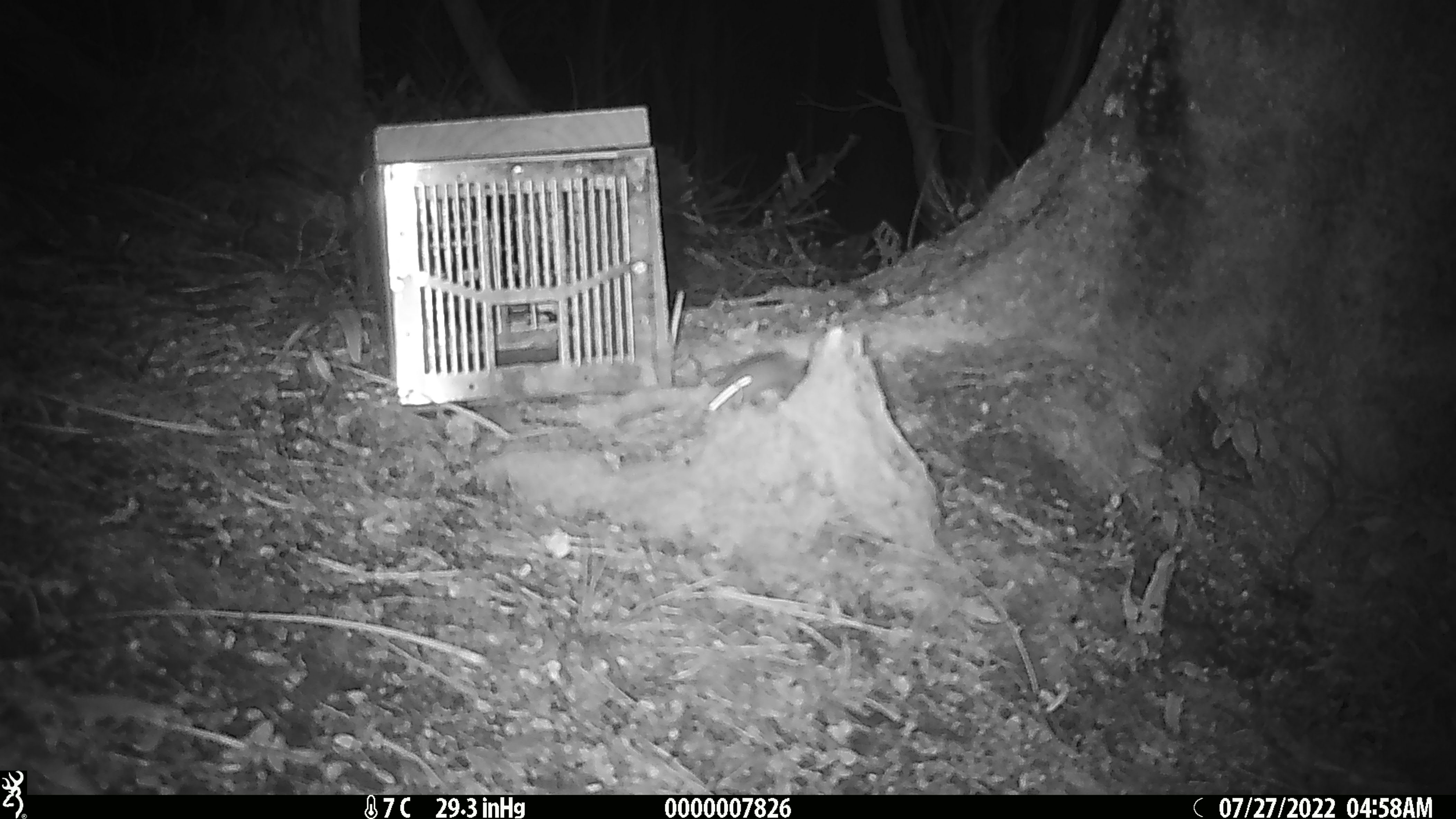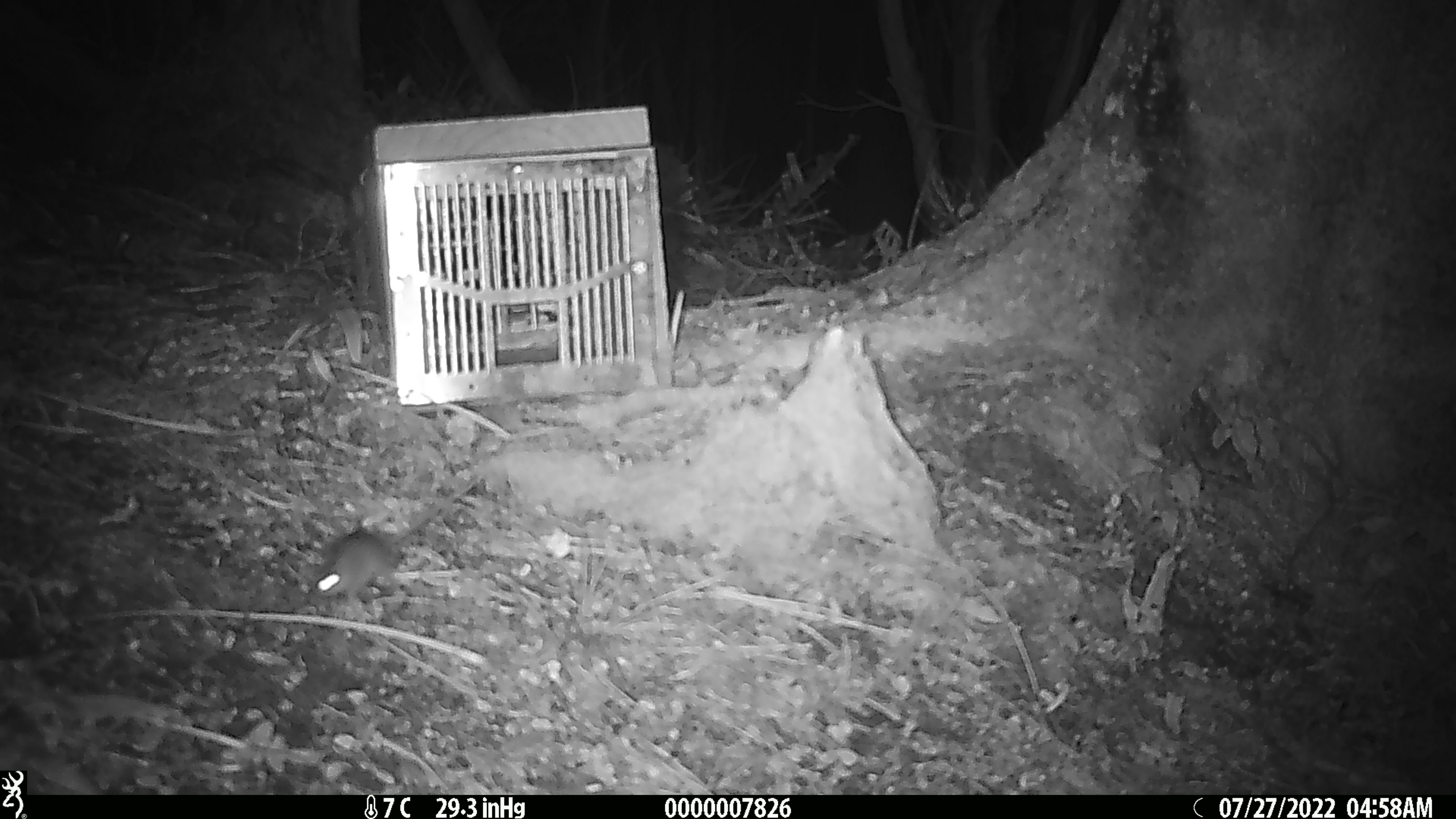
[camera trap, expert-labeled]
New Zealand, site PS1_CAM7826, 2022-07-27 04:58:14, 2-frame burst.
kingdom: Animalia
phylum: Chordata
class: Mammalia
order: Rodentia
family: Muridae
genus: Mus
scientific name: Mus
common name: mouse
Mouse (Mus).